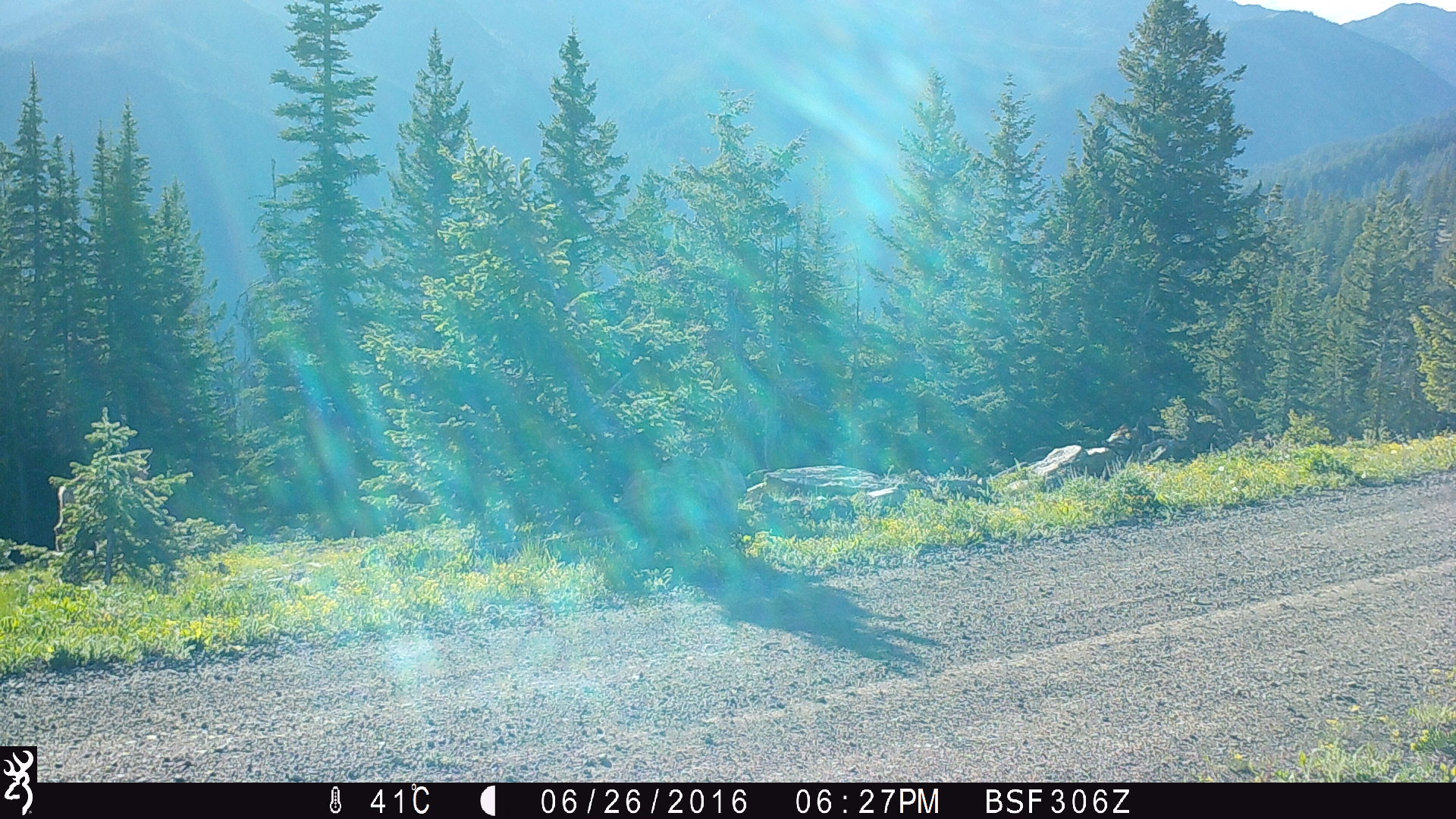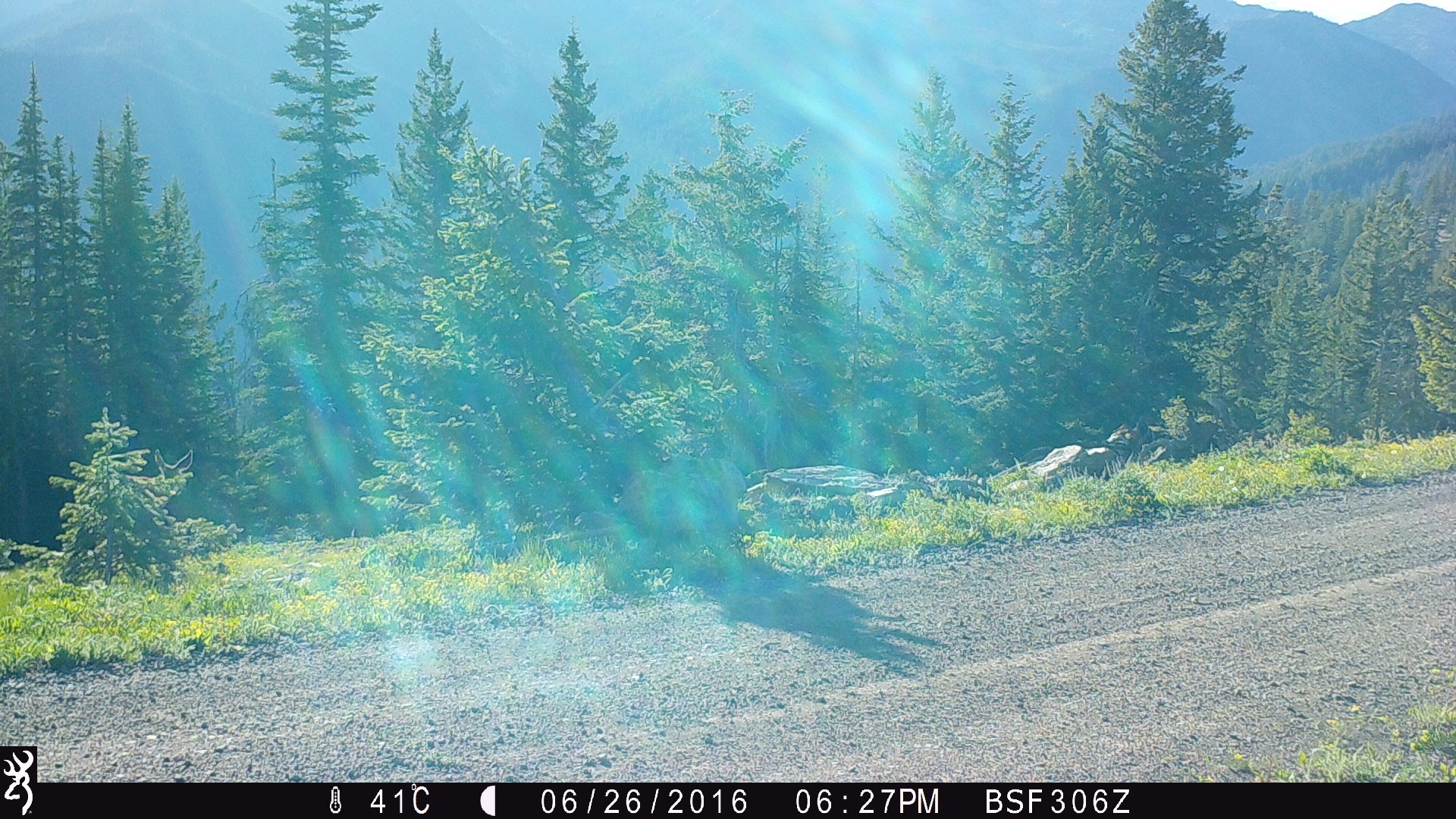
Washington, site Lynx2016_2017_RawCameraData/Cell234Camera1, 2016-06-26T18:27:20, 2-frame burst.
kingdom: Animalia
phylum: Chordata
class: Mammalia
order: Artiodactyla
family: Cervidae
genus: Odocoileus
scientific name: Odocoileus hemionus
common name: mule deer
Odocoileus hemionus (mule deer). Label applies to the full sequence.